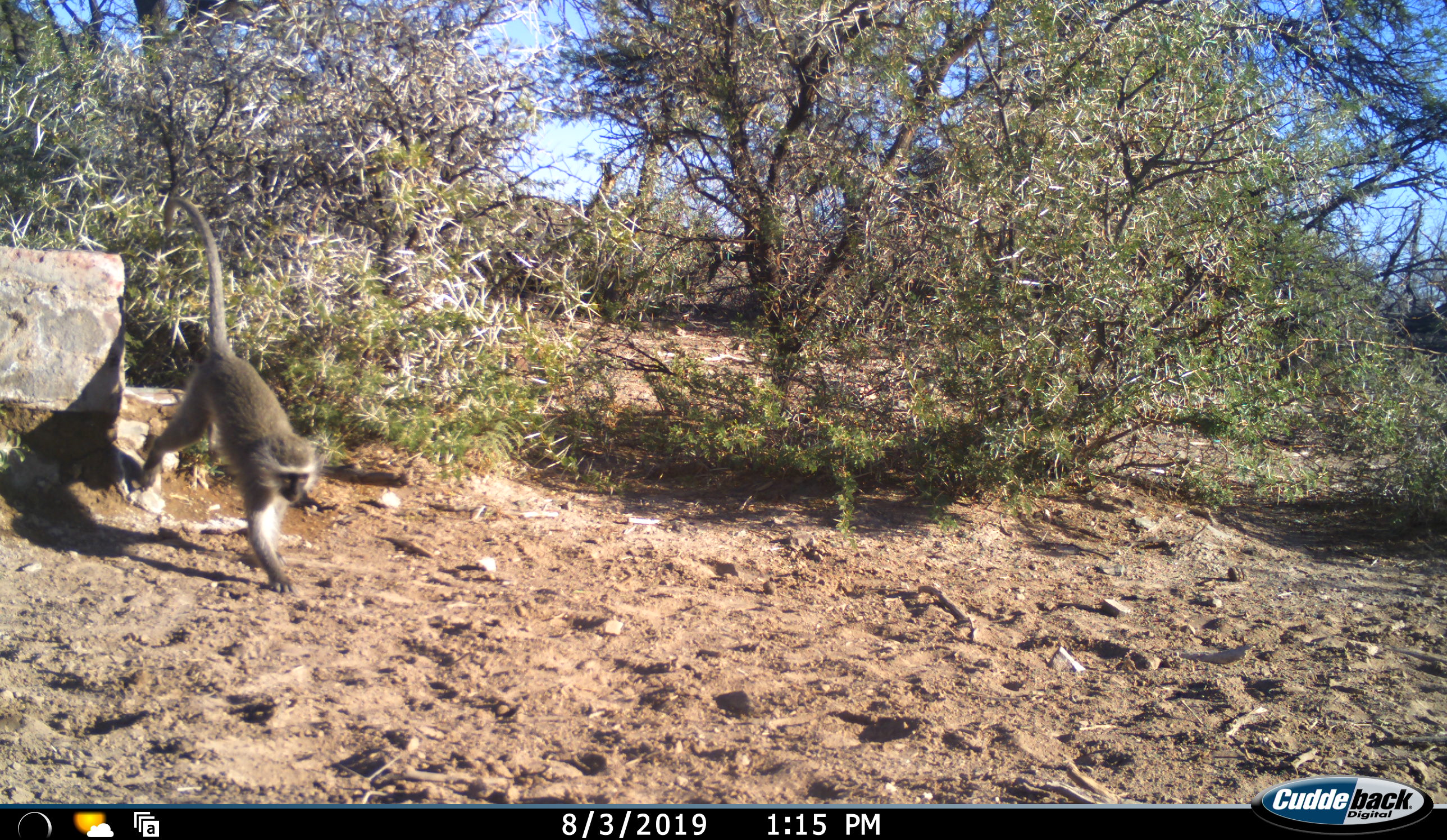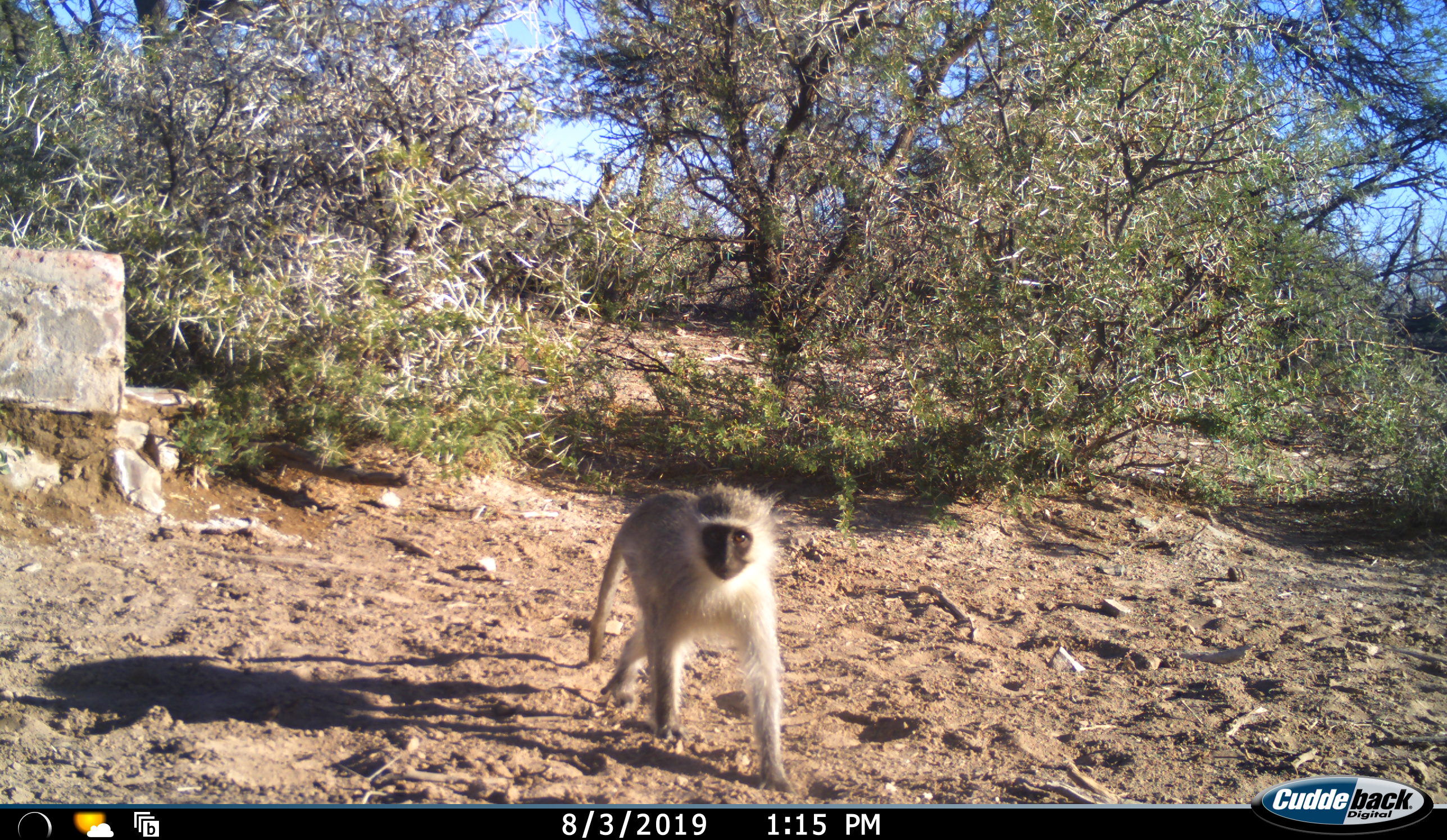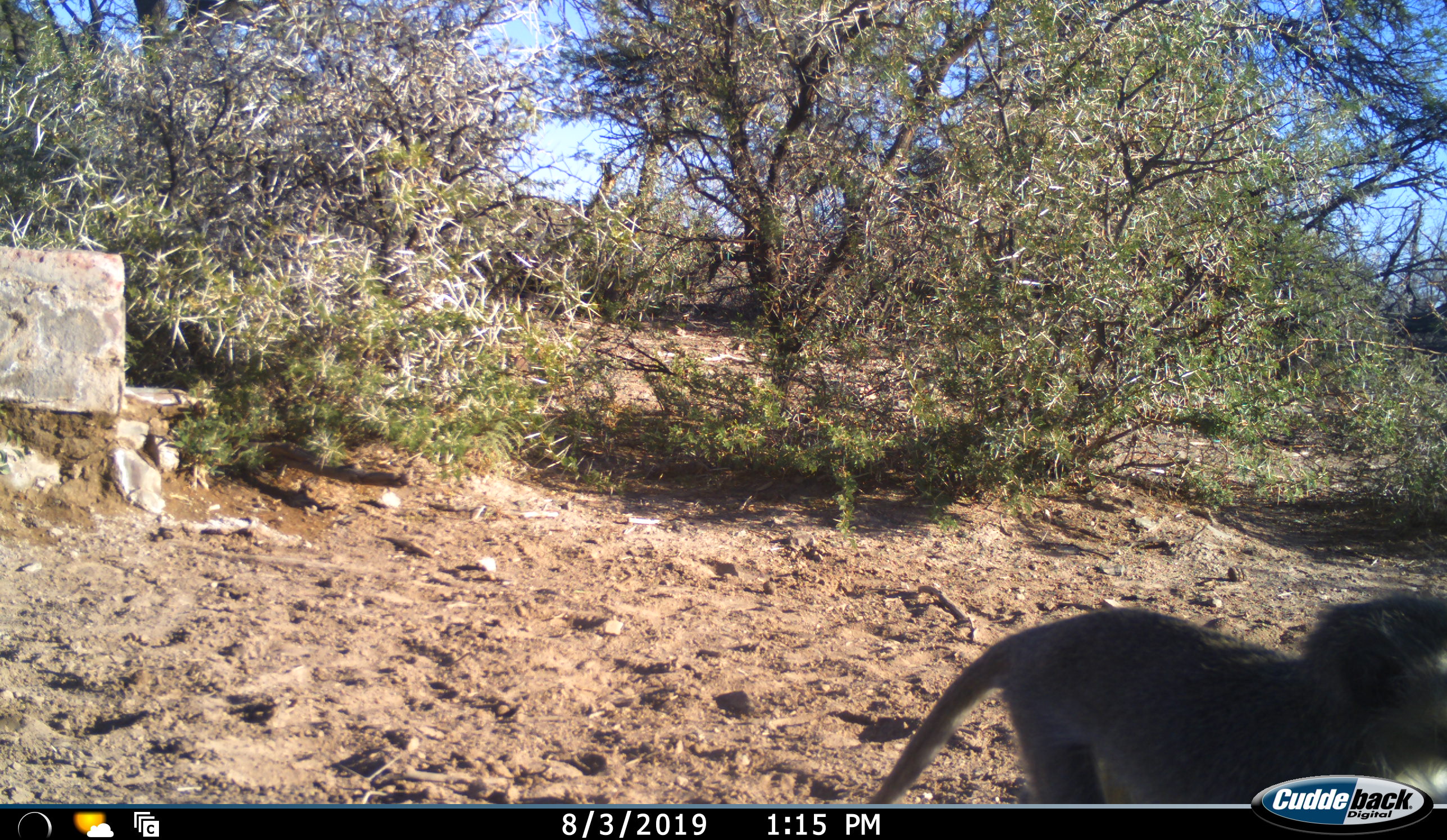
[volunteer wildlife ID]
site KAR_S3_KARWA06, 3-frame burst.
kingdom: Animalia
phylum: Chordata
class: Mammalia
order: Primates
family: Cercopithecidae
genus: Chlorocebus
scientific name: Chlorocebus pygerythrus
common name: vervet monkey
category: monkeyvervet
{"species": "monkeyvervet (vervet monkey) (Chlorocebus pygerythrus)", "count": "1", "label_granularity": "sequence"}